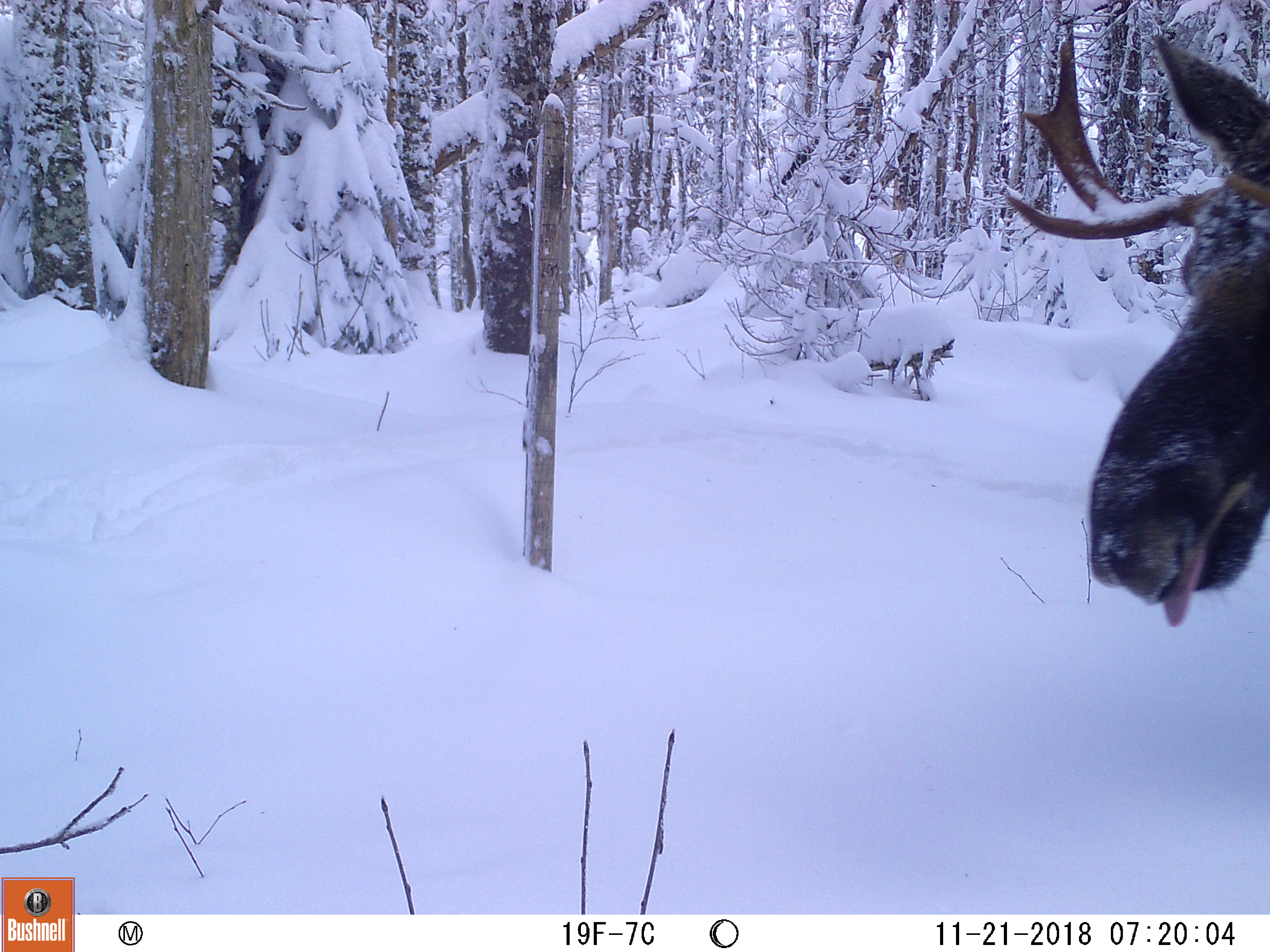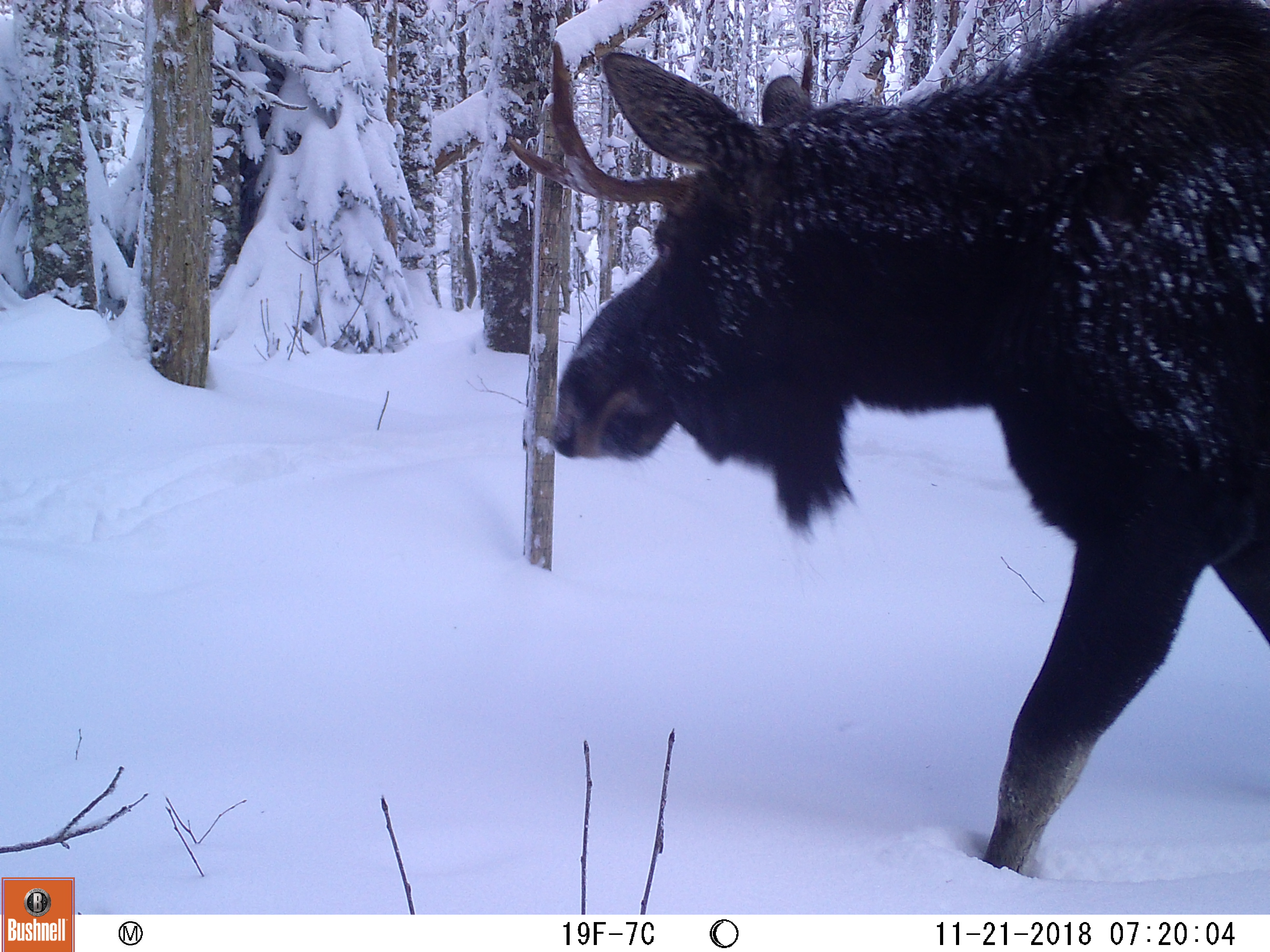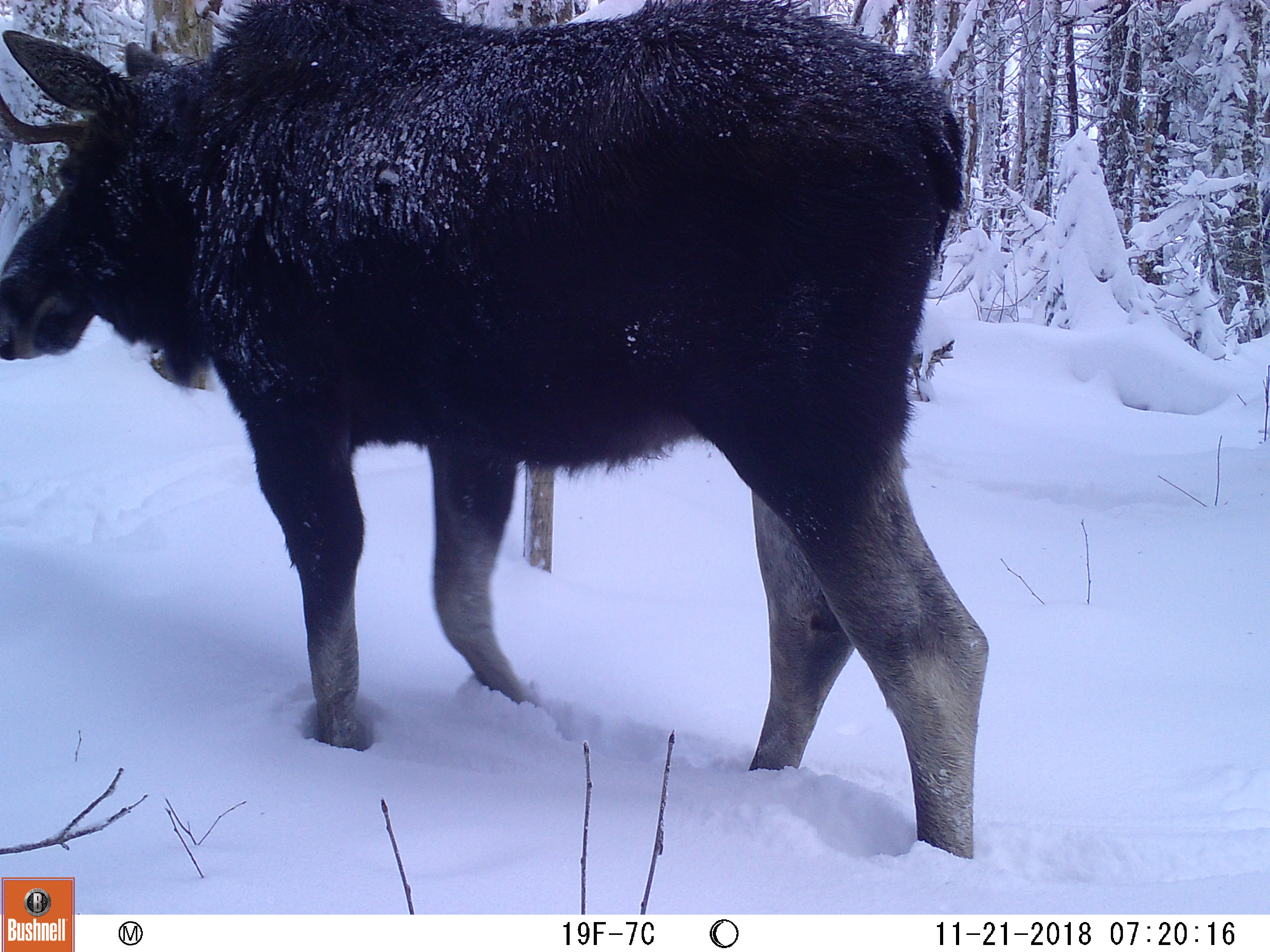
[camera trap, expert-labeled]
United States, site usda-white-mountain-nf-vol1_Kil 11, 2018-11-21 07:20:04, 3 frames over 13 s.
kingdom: Animalia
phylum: Chordata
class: Mammalia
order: Artiodactyla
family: Cervidae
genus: Alces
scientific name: Alces alces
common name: moose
Moose (Alces alces).